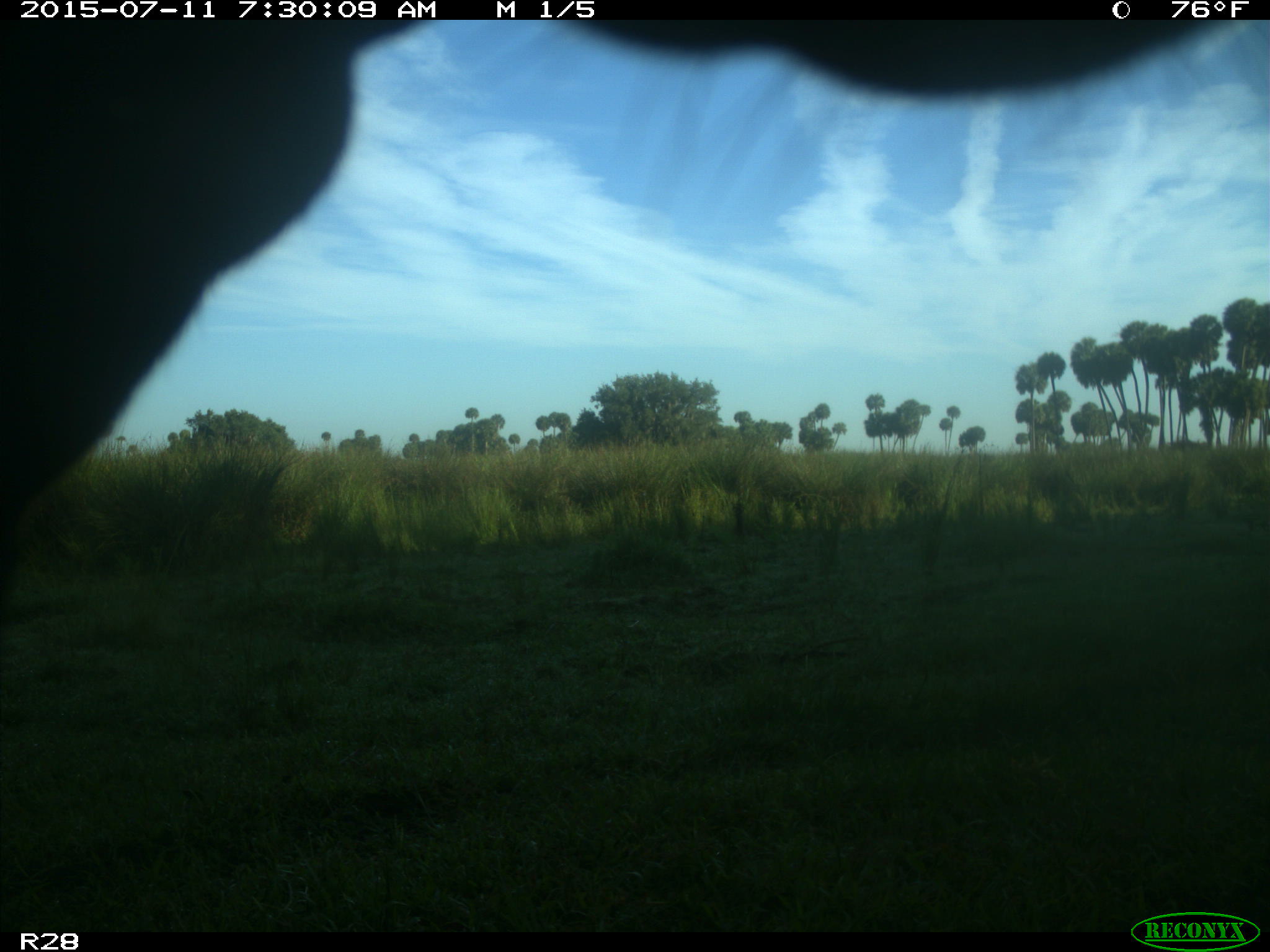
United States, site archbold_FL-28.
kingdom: Animalia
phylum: Chordata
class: Mammalia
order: Artiodactyla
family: Bovidae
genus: Bos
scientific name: Bos taurus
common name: domestic cow